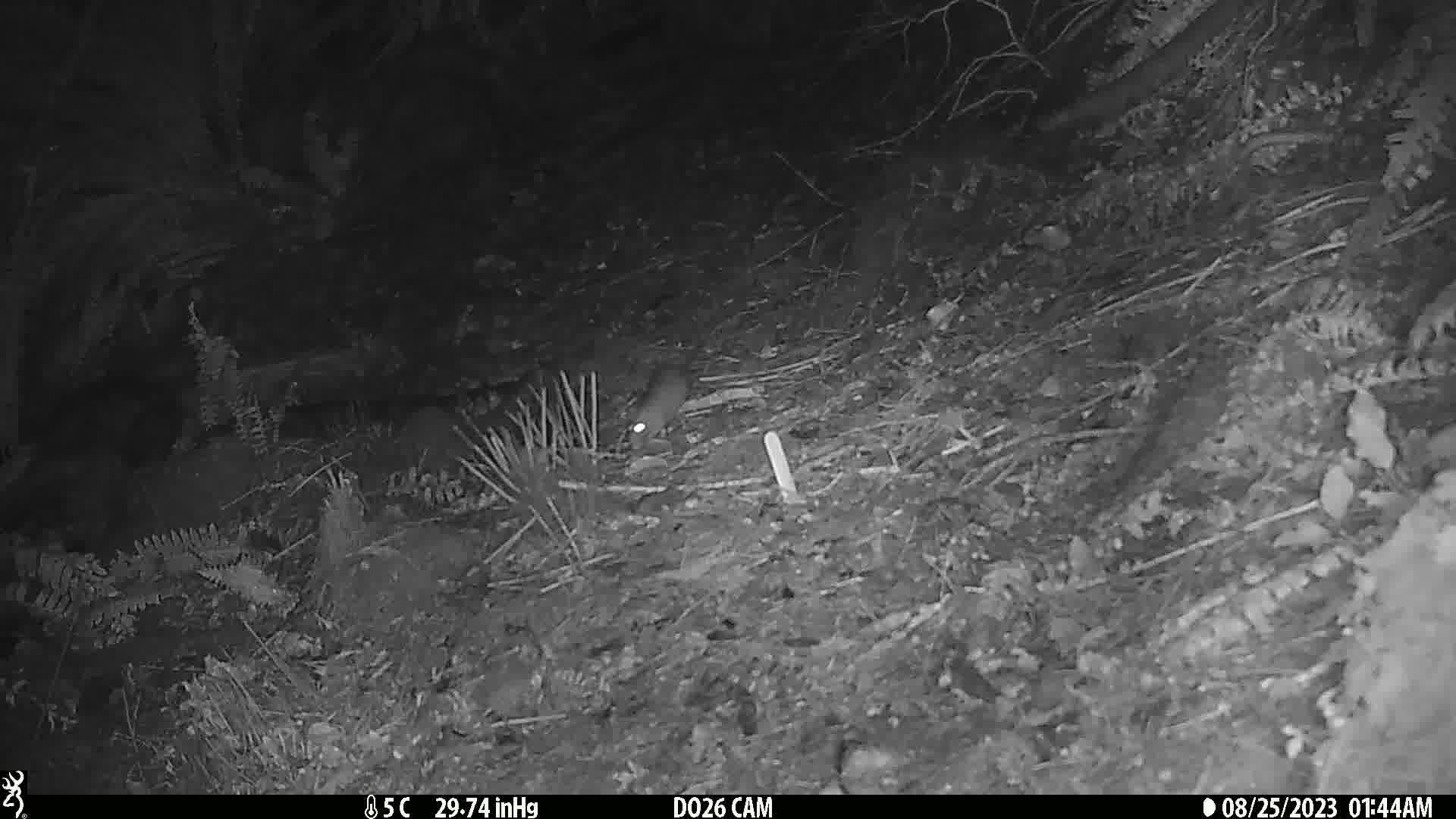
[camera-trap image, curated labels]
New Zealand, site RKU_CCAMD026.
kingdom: Animalia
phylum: Chordata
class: Mammalia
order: Rodentia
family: Muridae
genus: Rattus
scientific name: Rattus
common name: rat